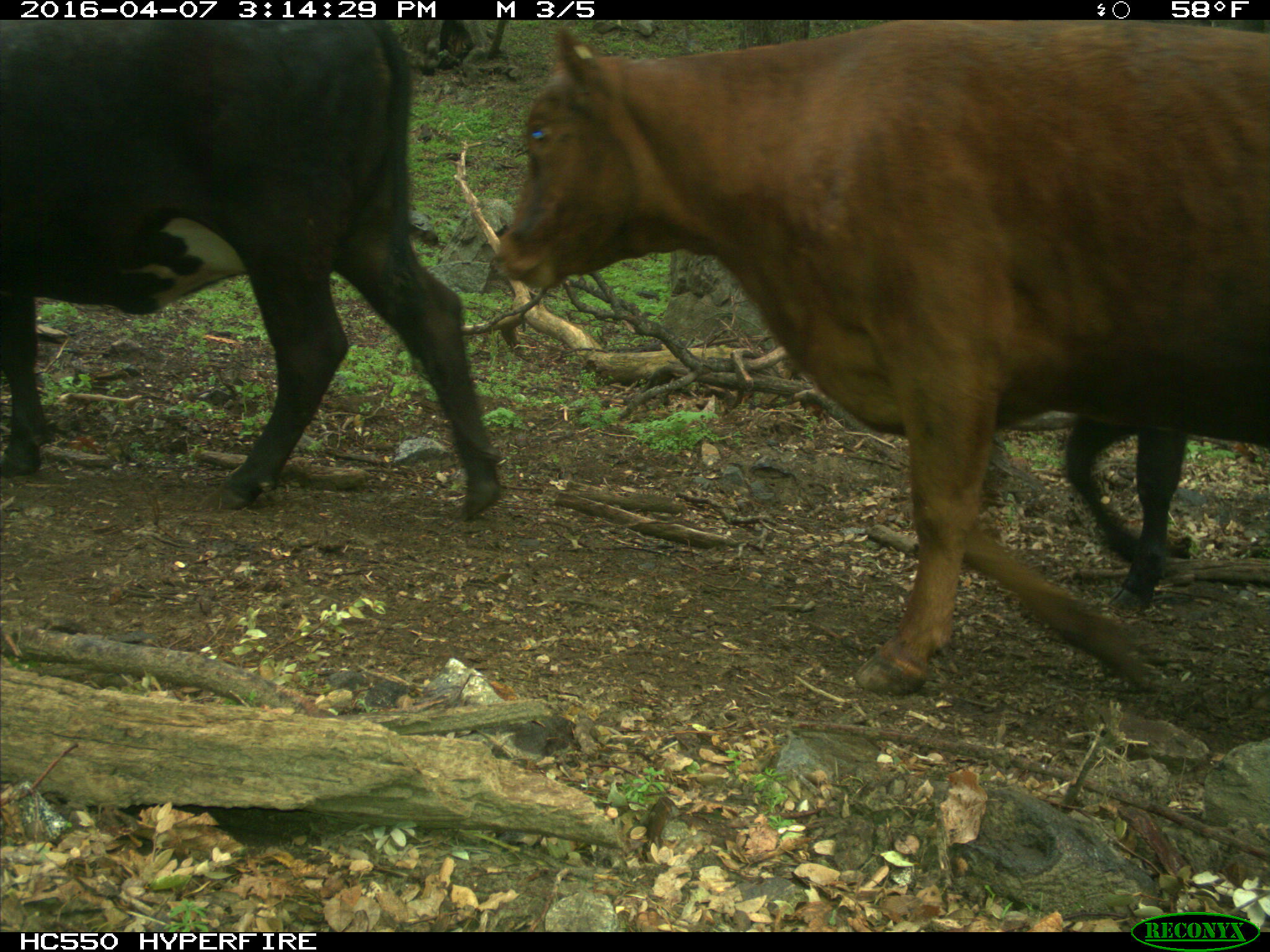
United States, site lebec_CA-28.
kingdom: Animalia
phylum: Chordata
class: Mammalia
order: Artiodactyla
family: Bovidae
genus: Bos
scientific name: Bos taurus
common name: domestic cow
Bos taurus (domestic cow).